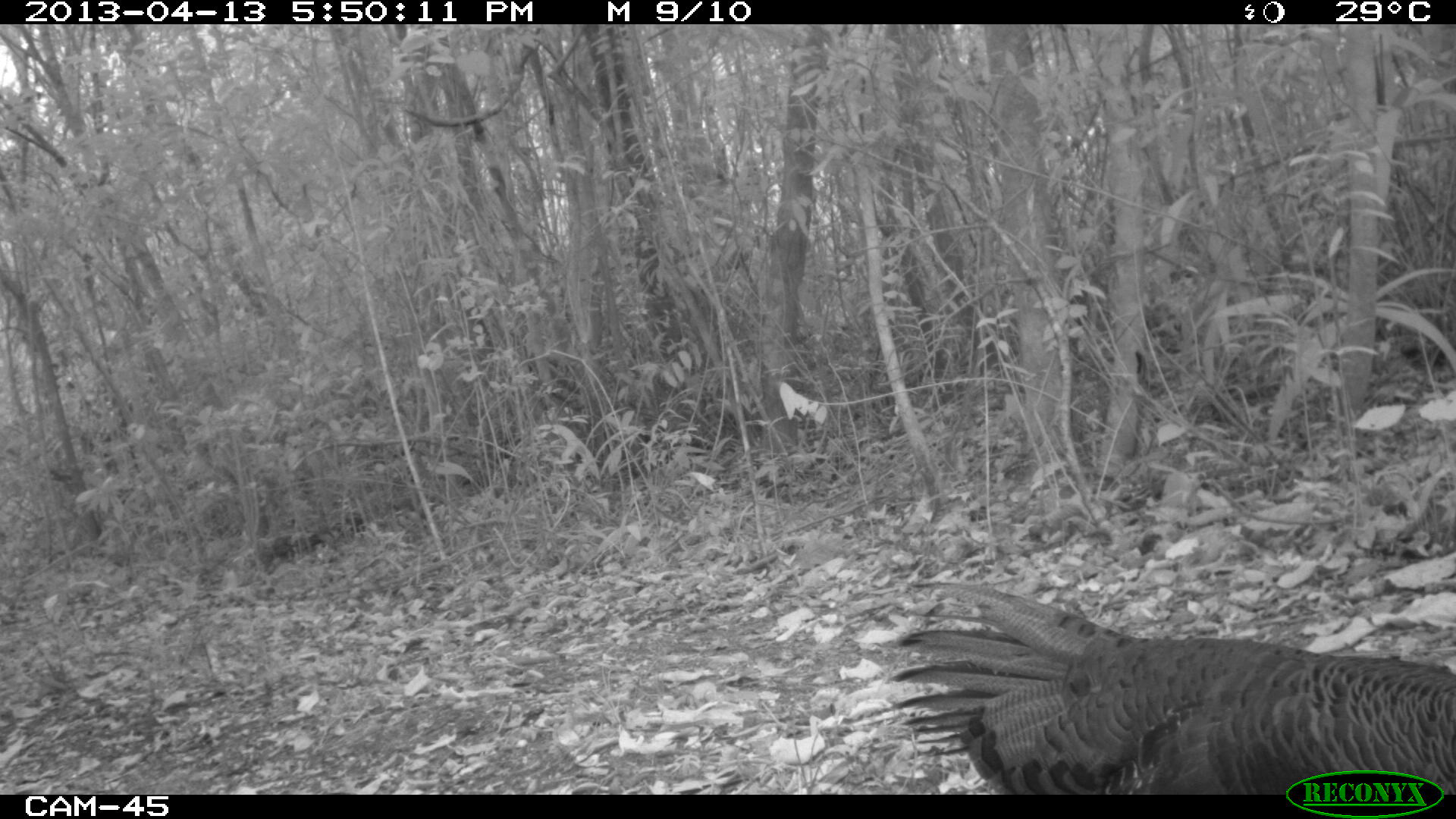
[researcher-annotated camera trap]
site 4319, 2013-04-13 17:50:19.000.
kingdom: Animalia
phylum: Chordata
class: Aves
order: Galliformes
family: Phasianidae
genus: Meleagris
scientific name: Meleagris ocellata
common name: ocellated turkey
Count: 3.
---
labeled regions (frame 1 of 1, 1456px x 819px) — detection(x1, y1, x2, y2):
meleagris ocellata: detection(883, 580, 1456, 793)